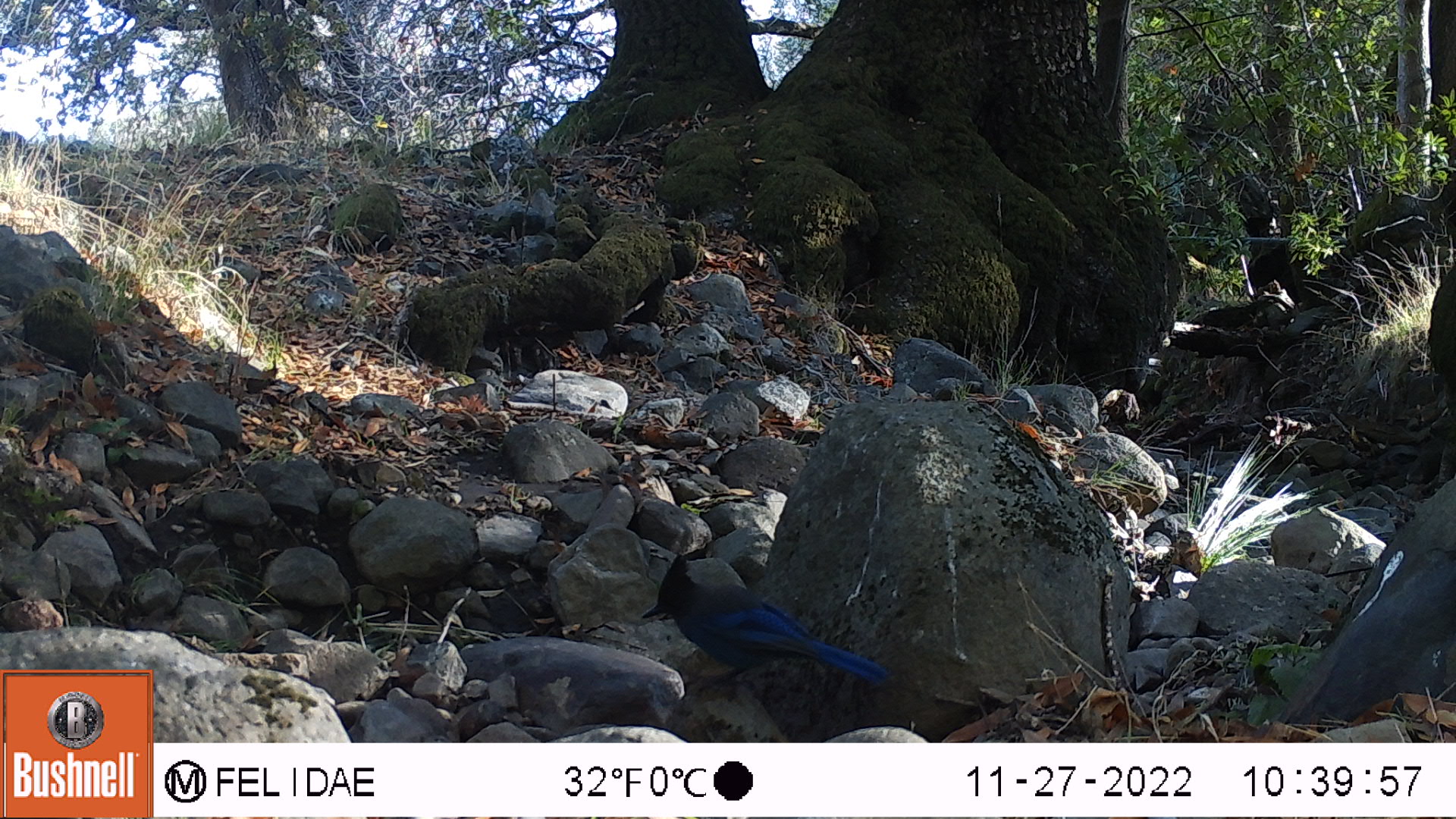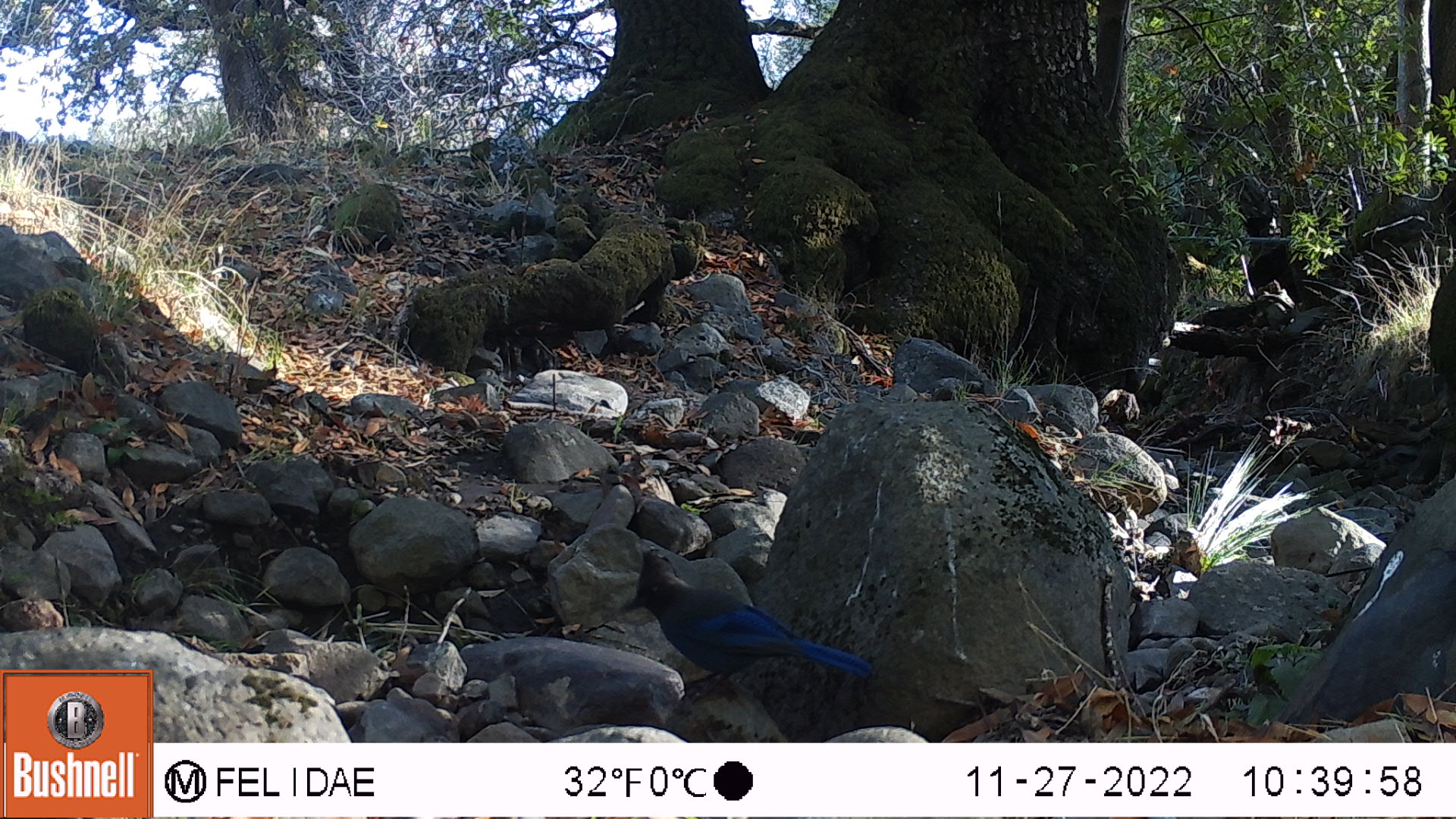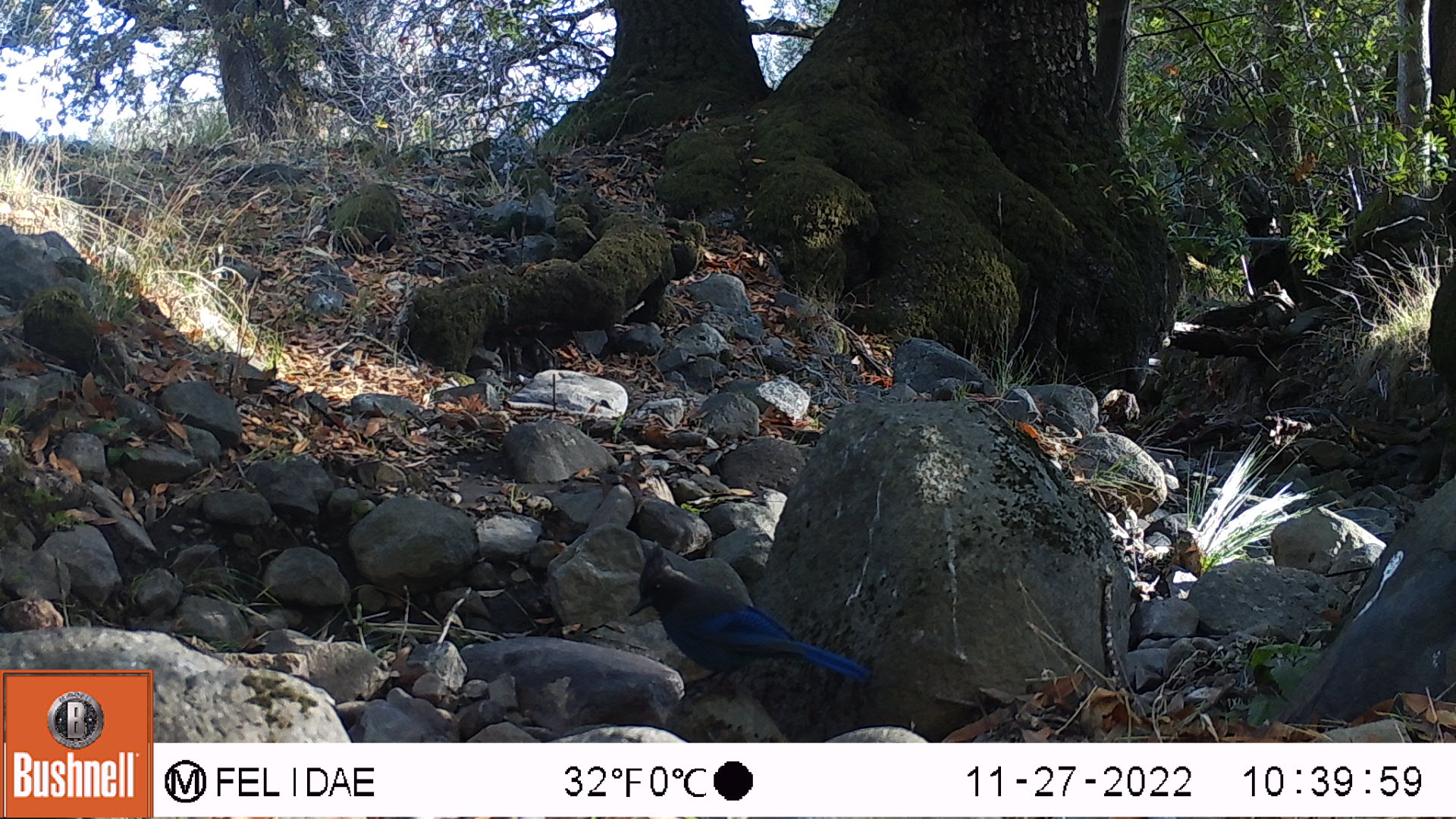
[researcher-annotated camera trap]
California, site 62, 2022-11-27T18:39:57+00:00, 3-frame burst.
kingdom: Animalia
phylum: Chordata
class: Aves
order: Passeriformes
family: Corvidae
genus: Cyanocitta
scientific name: Cyanocitta stelleri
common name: steller's jay